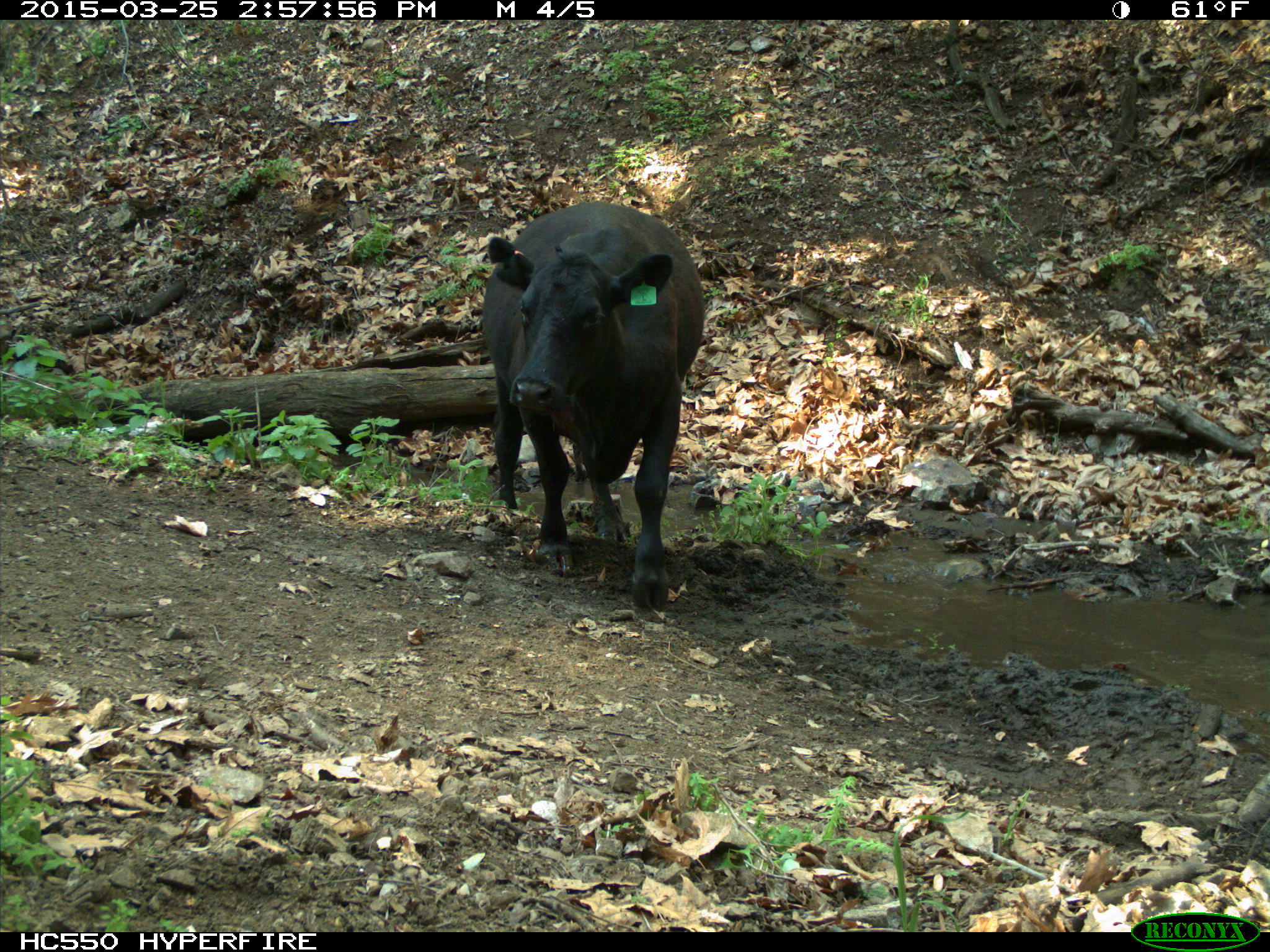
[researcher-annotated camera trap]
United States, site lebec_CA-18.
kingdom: Animalia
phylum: Chordata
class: Mammalia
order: Artiodactyla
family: Bovidae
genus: Bos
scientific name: Bos taurus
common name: domestic cow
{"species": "Bos taurus (domestic cow)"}